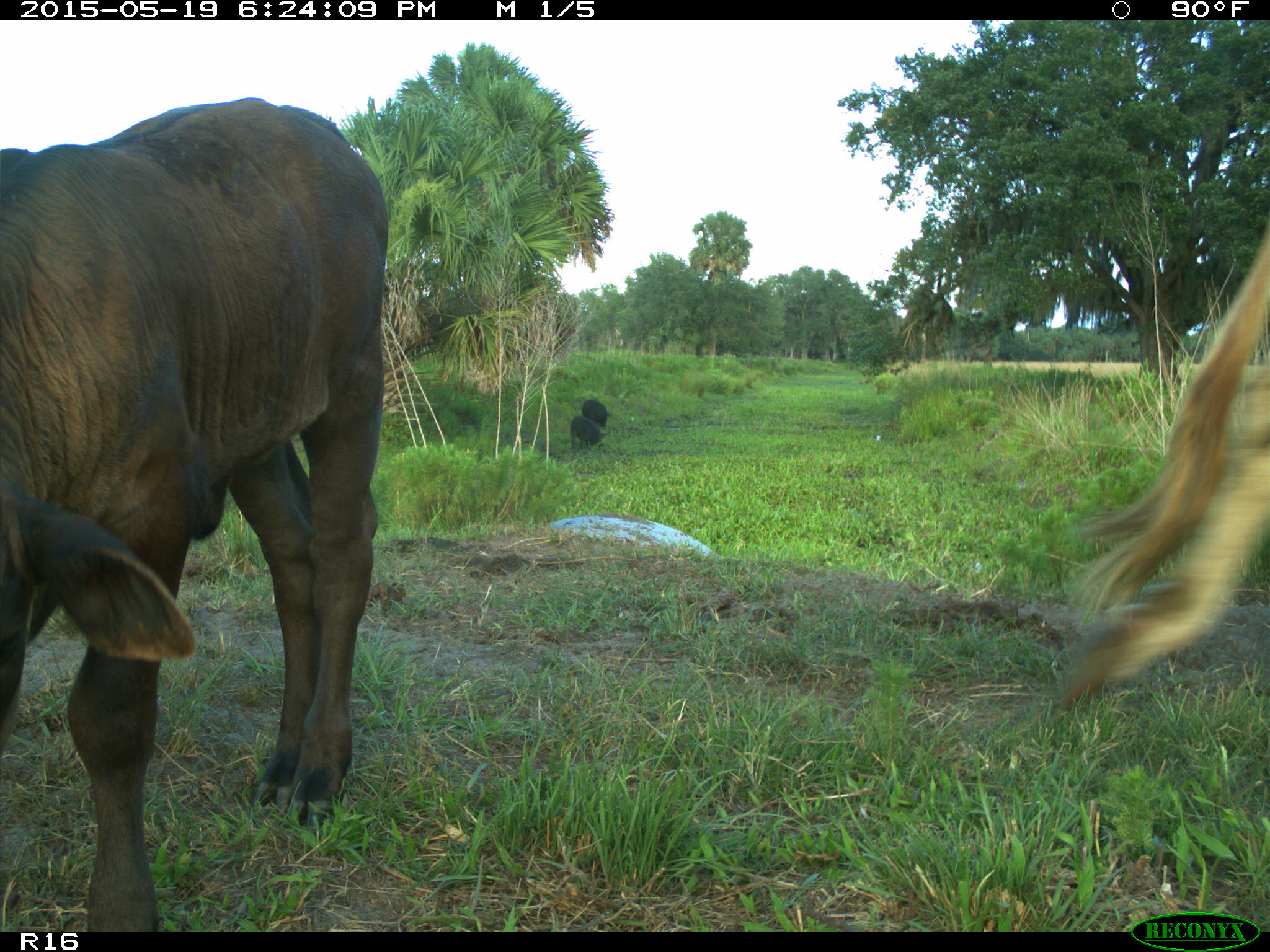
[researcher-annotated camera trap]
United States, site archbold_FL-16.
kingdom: Animalia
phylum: Chordata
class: Mammalia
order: Artiodactyla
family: Suidae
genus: Sus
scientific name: Sus scrofa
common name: wild boar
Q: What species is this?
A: Sus scrofa (wild boar).